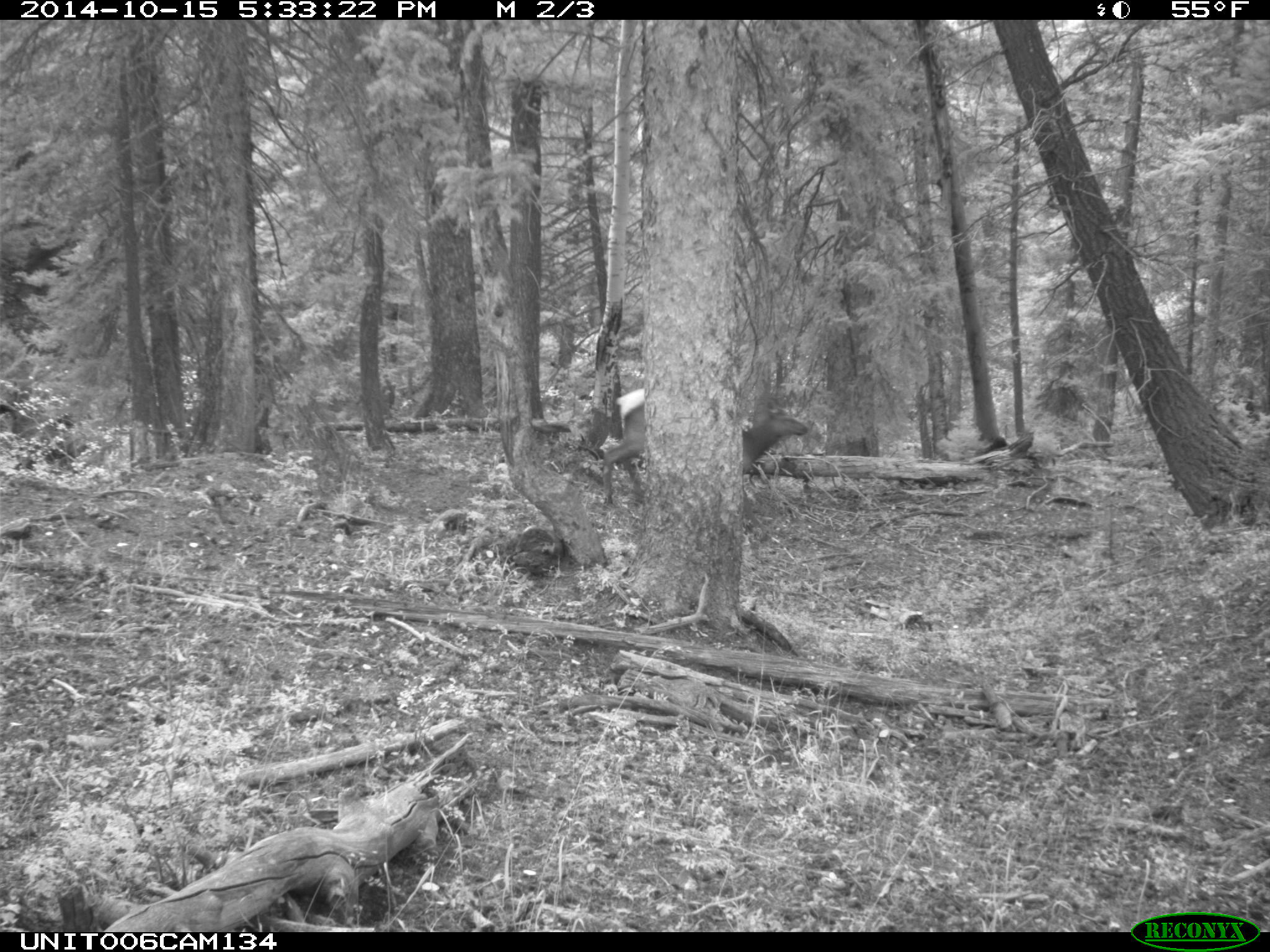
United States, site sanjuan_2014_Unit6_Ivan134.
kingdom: Animalia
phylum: Chordata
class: Mammalia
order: Artiodactyla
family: Cervidae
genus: Cervus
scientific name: Cervus elaphus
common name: red deer